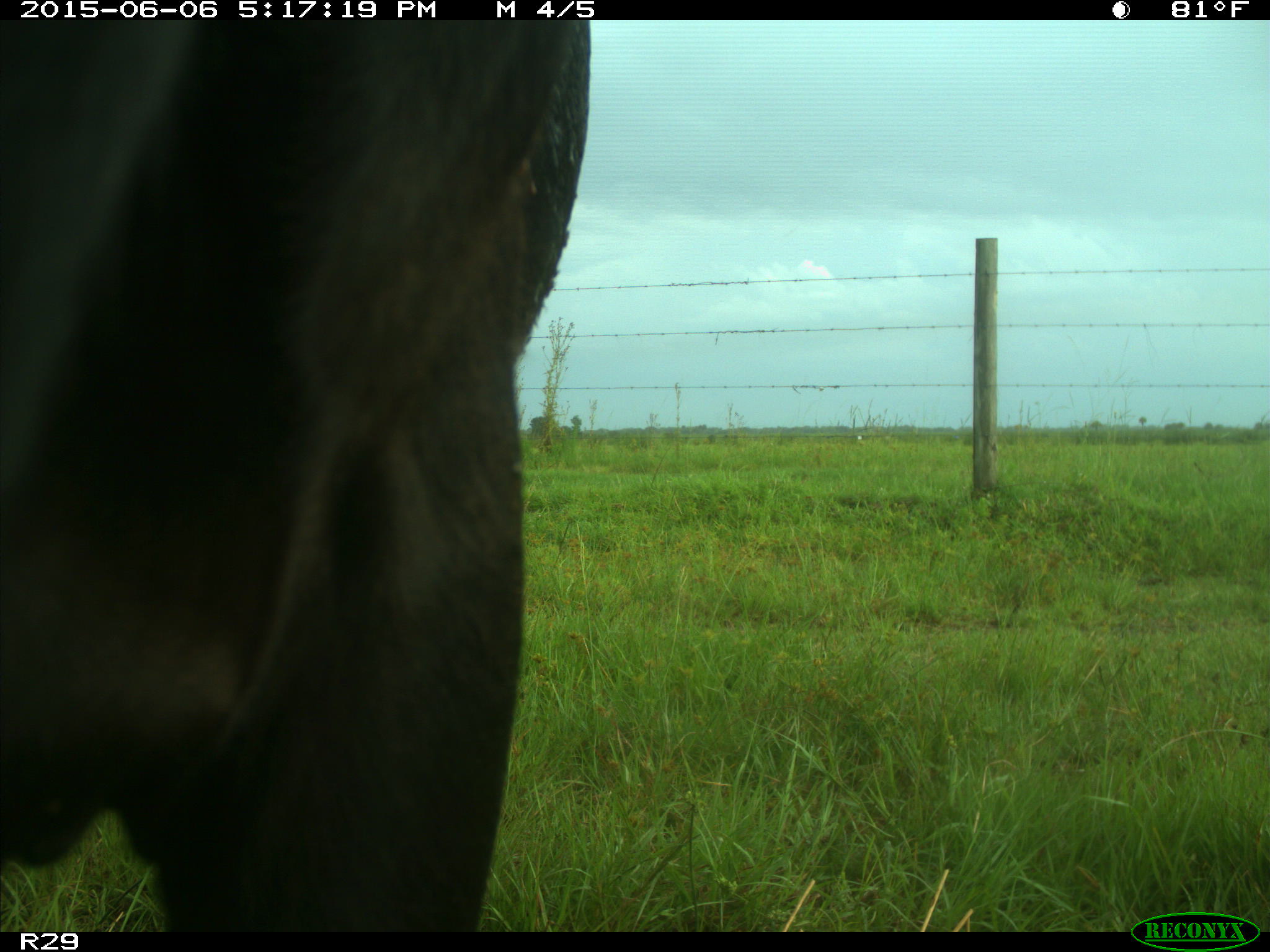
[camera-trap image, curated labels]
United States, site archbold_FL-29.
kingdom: Animalia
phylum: Chordata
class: Mammalia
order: Artiodactyla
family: Bovidae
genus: Bos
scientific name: Bos taurus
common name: domestic cow